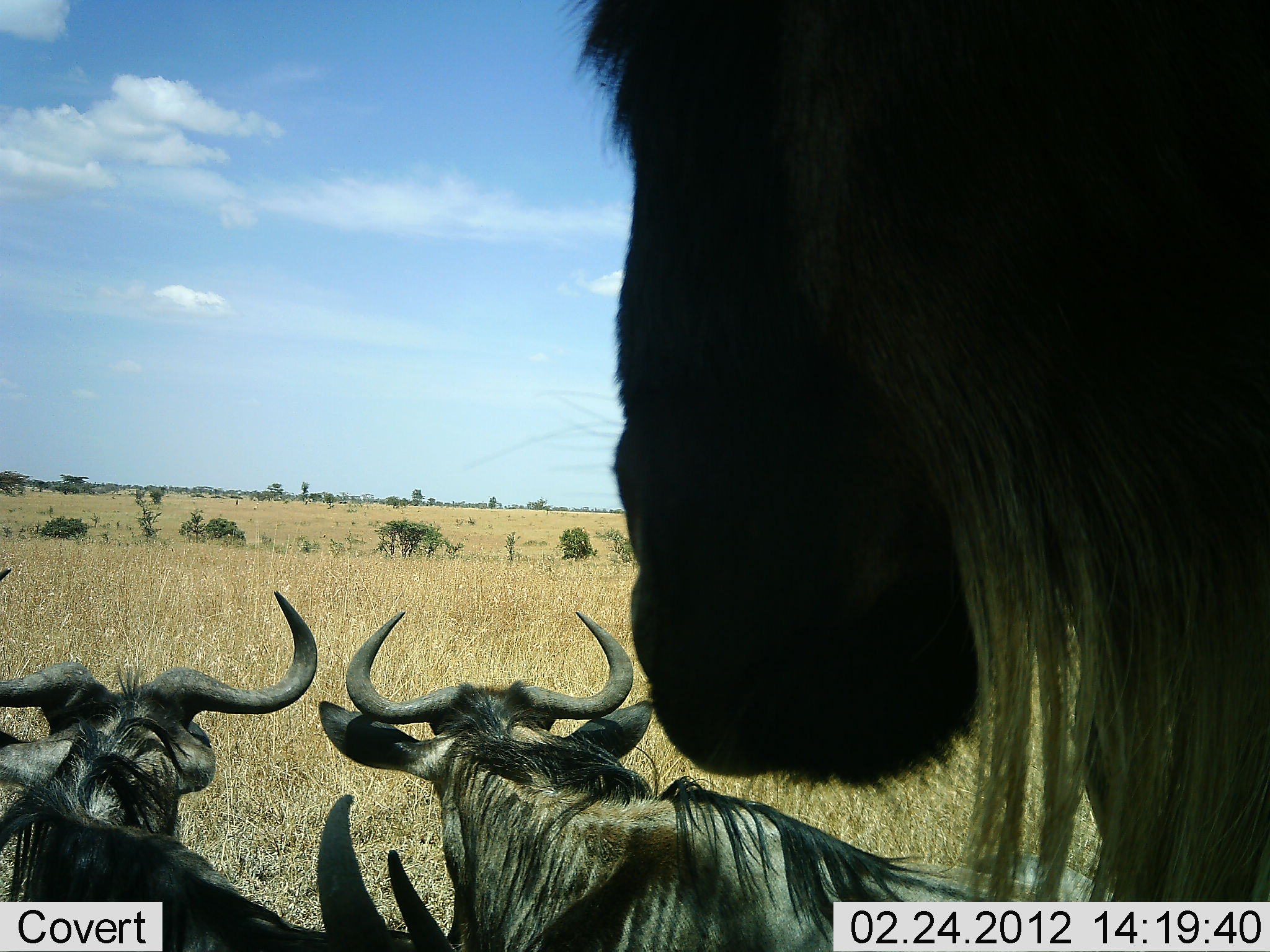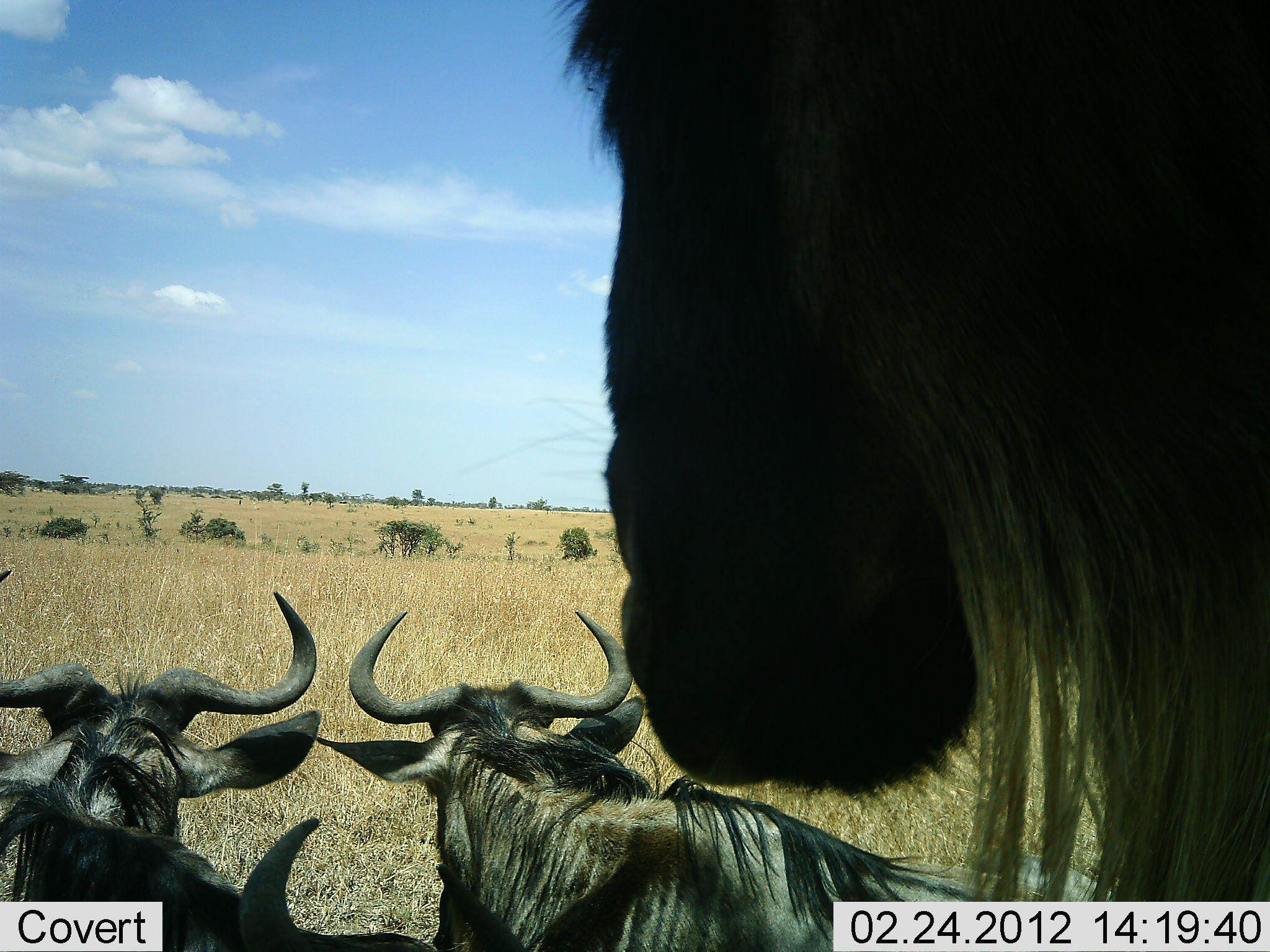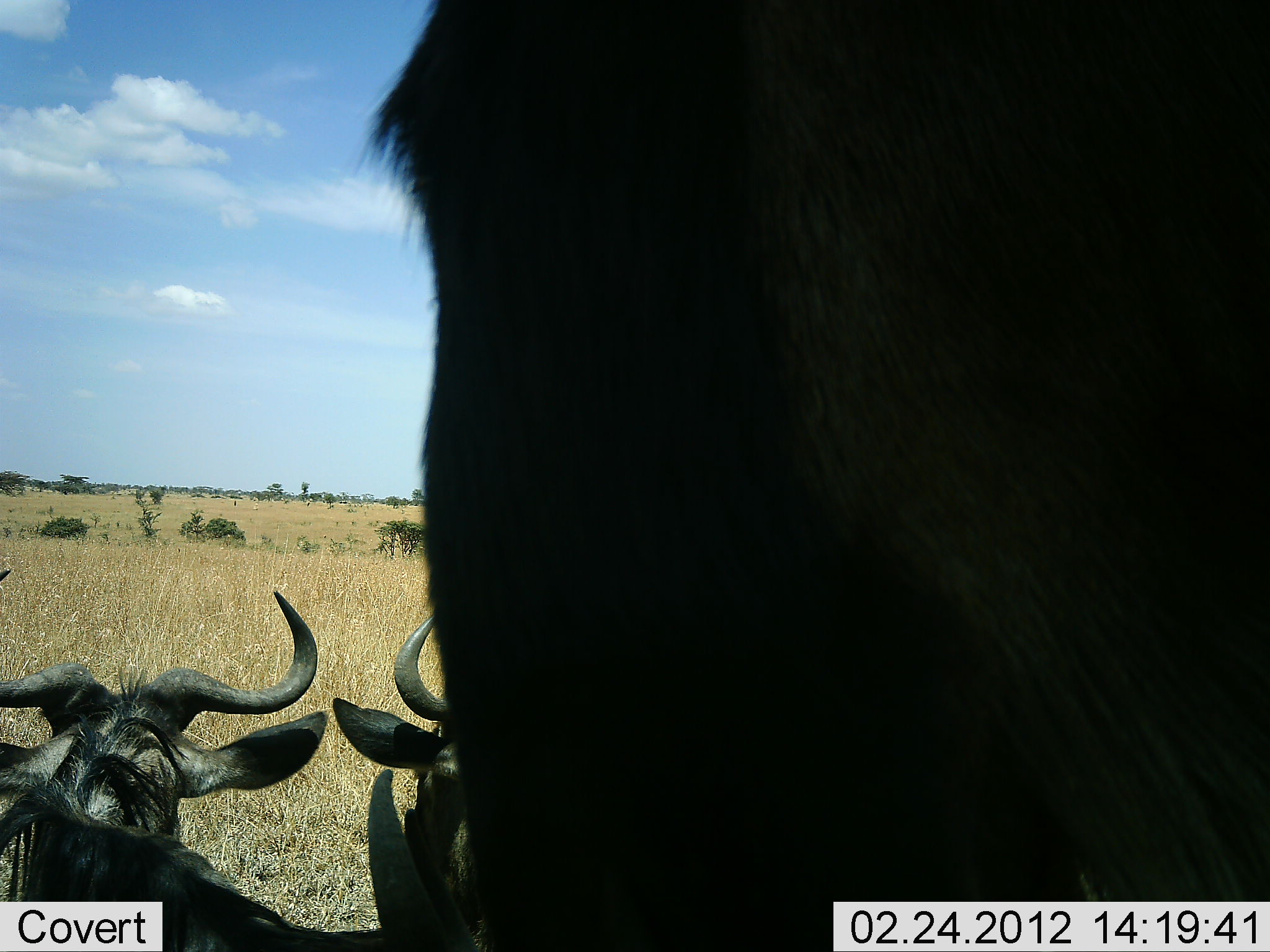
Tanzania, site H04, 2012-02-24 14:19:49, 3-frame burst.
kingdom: Animalia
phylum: Chordata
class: Mammalia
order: Artiodactyla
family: Bovidae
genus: Connochaetes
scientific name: Connochaetes taurinus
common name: blue wildebeest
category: wildebeest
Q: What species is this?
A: Wildebeest (blue wildebeest) (Connochaetes taurinus).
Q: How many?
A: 4.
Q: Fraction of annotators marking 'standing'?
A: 82%.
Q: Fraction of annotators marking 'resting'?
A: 64%.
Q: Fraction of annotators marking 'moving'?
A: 11%.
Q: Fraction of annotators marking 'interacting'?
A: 0%.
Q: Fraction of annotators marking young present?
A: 0%.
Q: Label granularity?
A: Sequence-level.